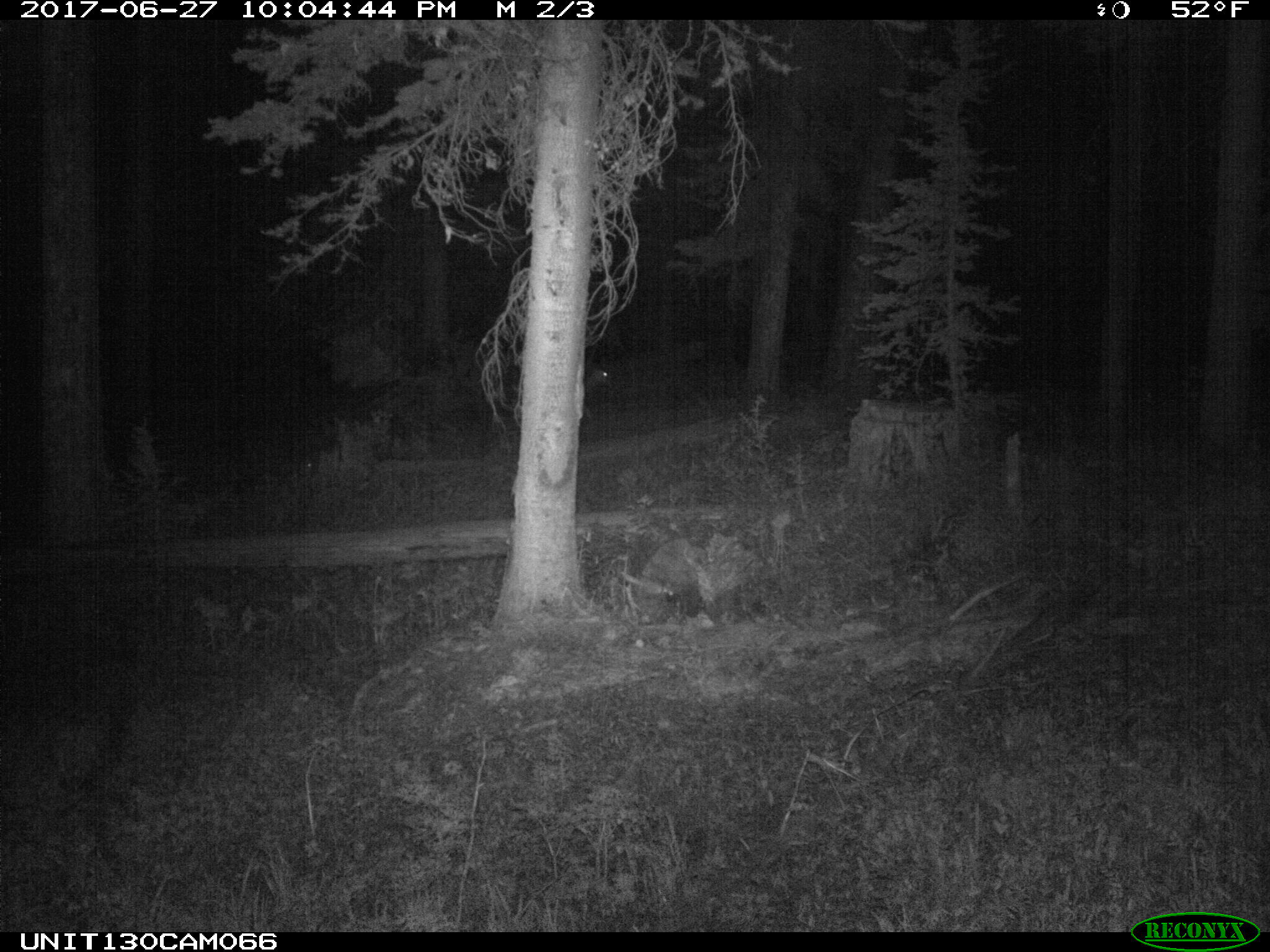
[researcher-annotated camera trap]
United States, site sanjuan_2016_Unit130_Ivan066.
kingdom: Animalia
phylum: Chordata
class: Mammalia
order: Artiodactyla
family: Cervidae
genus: Odocoileus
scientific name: Odocoileus hemionus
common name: mule deer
Odocoileus hemionus (mule deer).